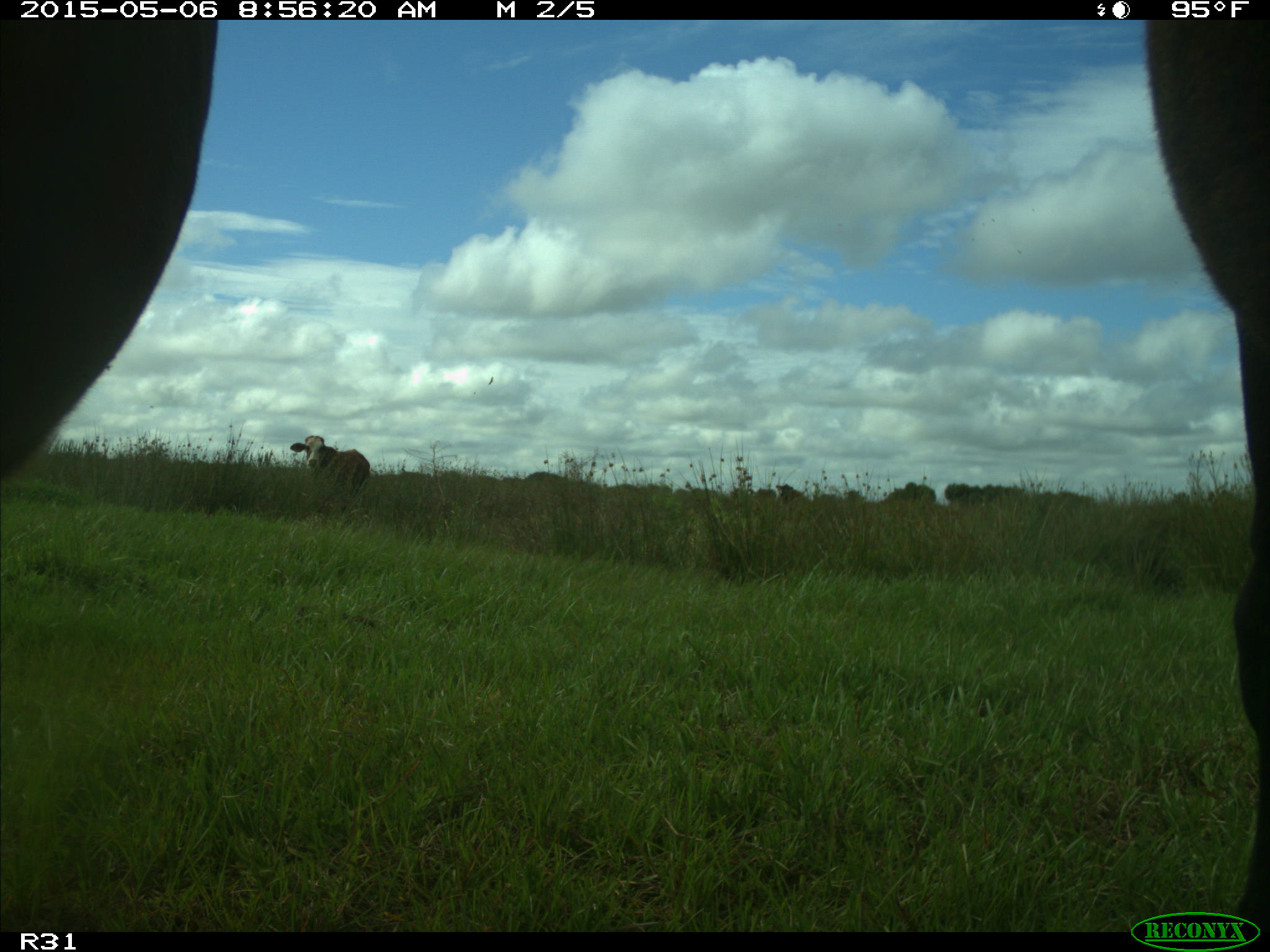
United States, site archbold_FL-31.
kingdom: Animalia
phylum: Chordata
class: Mammalia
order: Artiodactyla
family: Bovidae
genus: Bos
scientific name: Bos taurus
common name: domestic cow